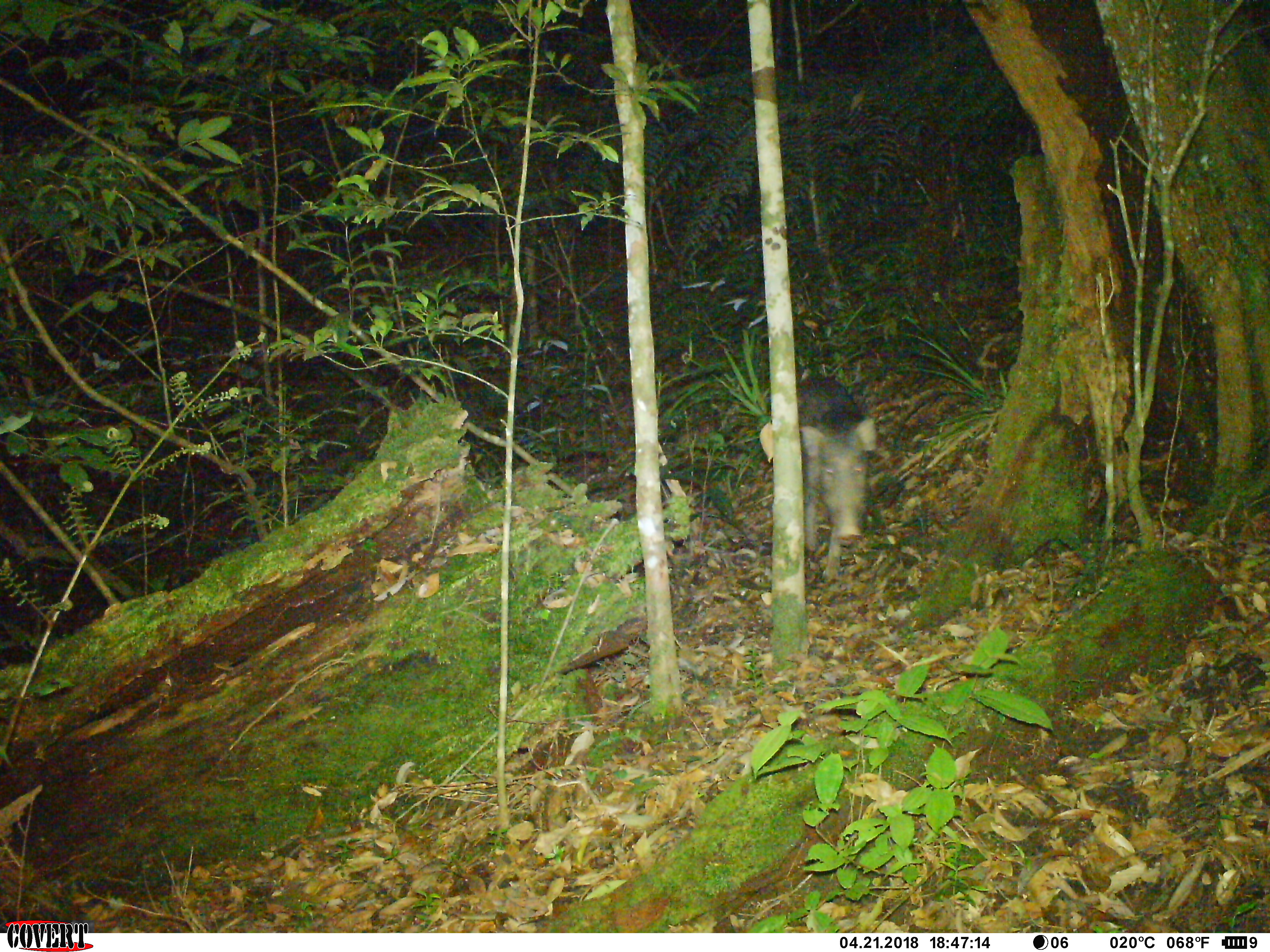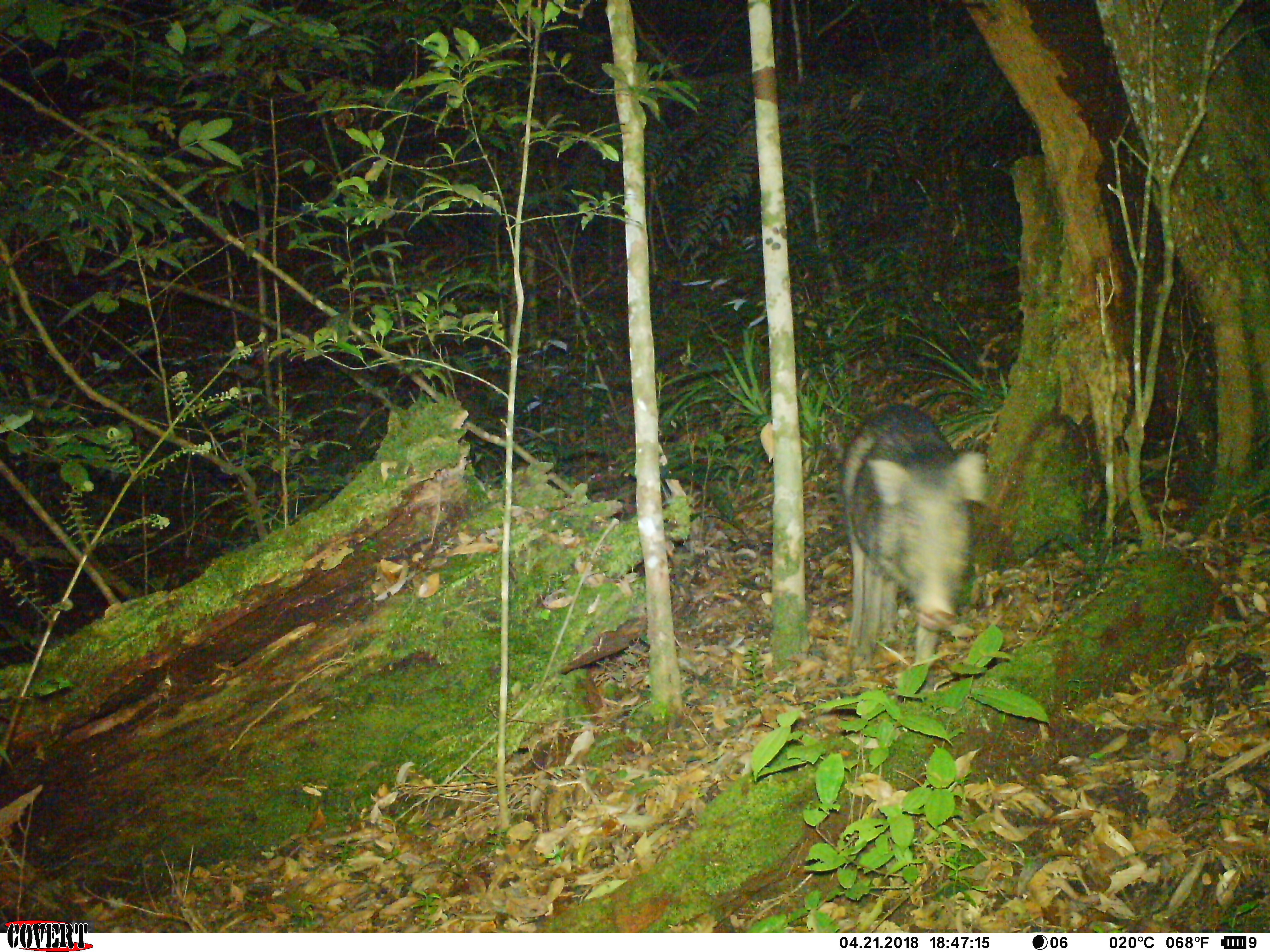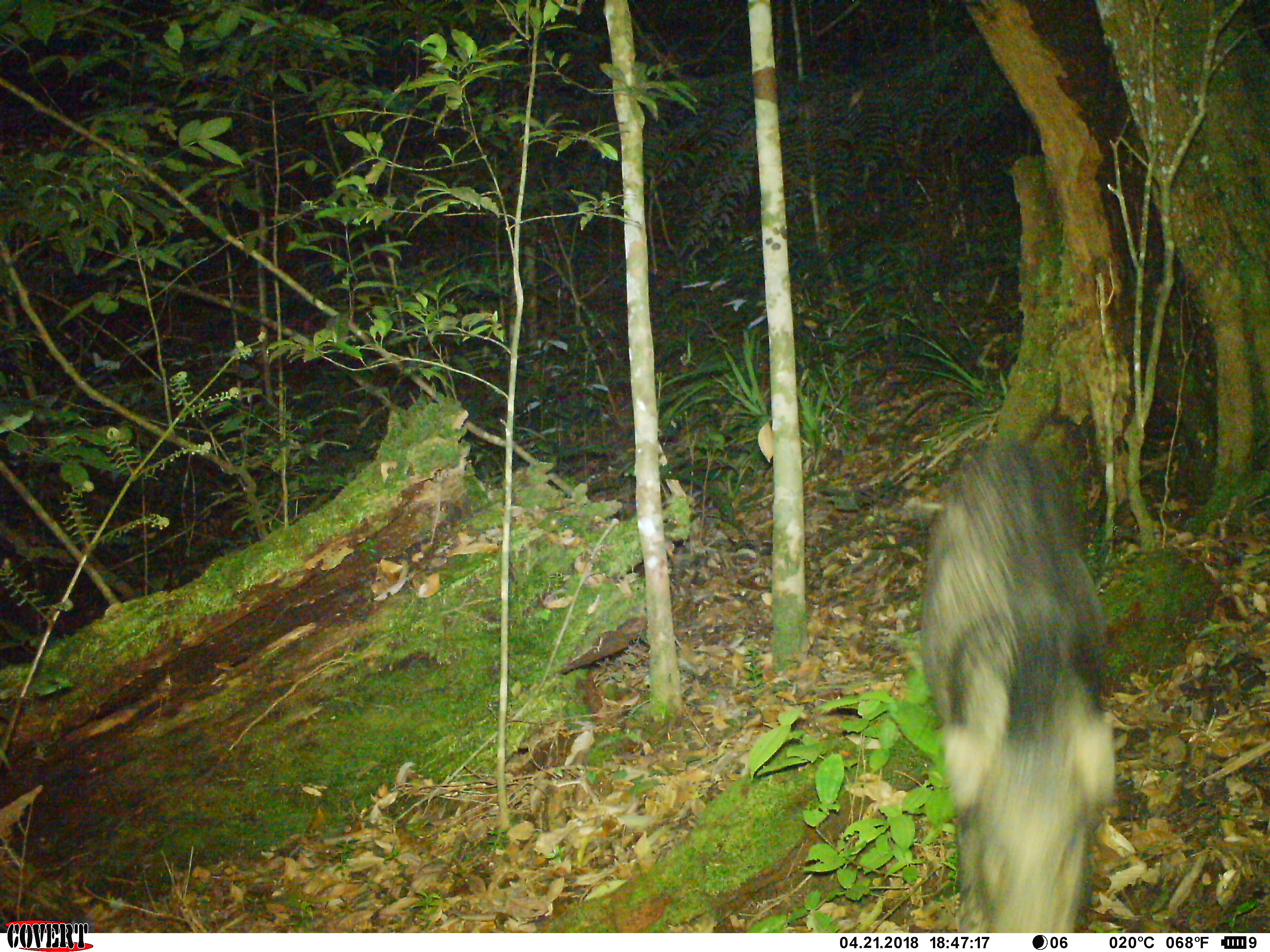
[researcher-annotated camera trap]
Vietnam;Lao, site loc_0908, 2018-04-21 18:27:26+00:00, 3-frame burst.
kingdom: Animalia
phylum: Chordata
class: Mammalia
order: Artiodactyla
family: Suidae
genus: Sus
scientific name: Sus scrofa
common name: eurasian wild pig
Eurasian wild pig (Sus scrofa). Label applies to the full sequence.